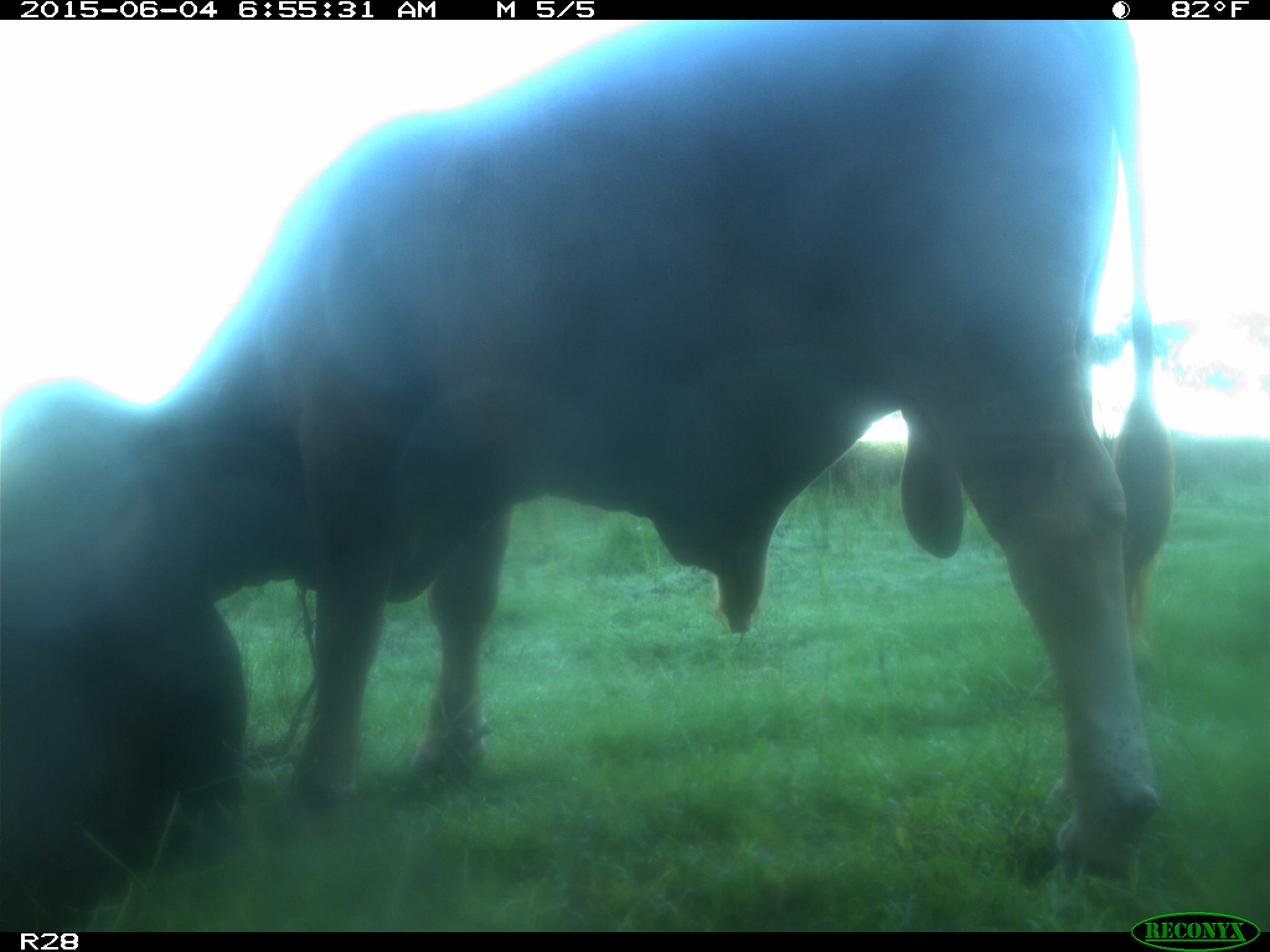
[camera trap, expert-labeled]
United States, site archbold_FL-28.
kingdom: Animalia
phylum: Chordata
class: Mammalia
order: Artiodactyla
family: Bovidae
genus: Bos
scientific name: Bos taurus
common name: domestic cow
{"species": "Bos taurus (domestic cow)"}